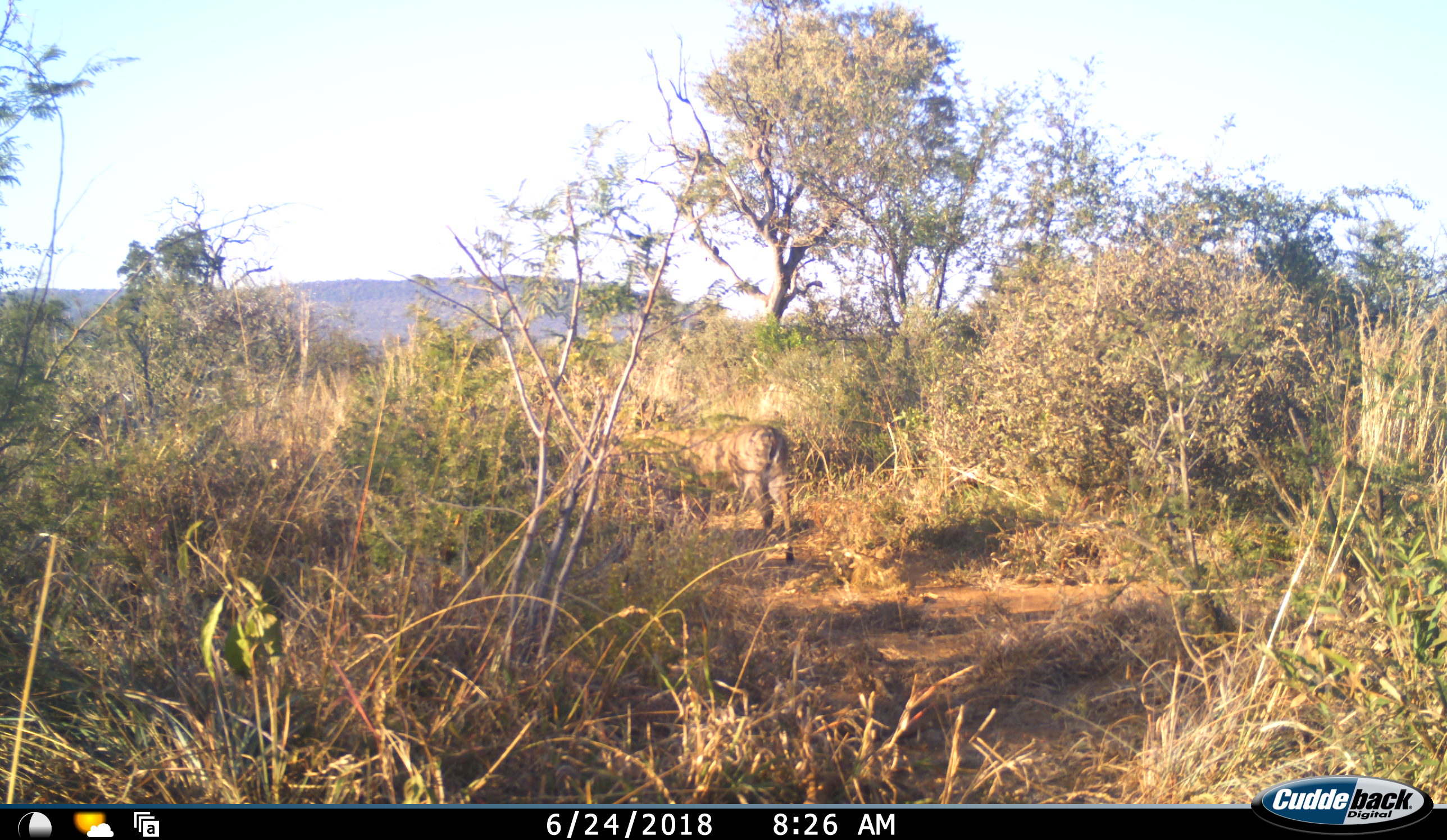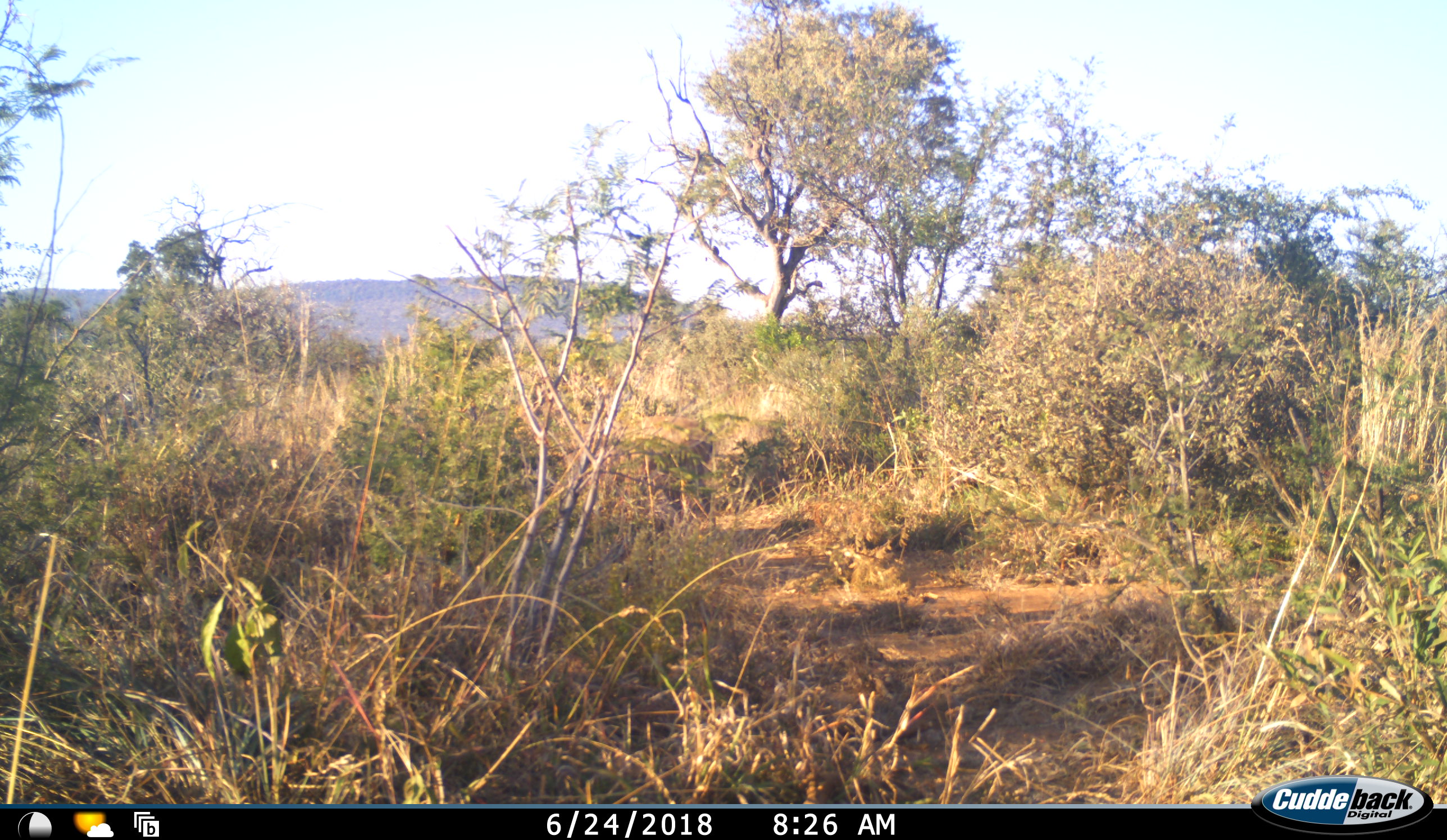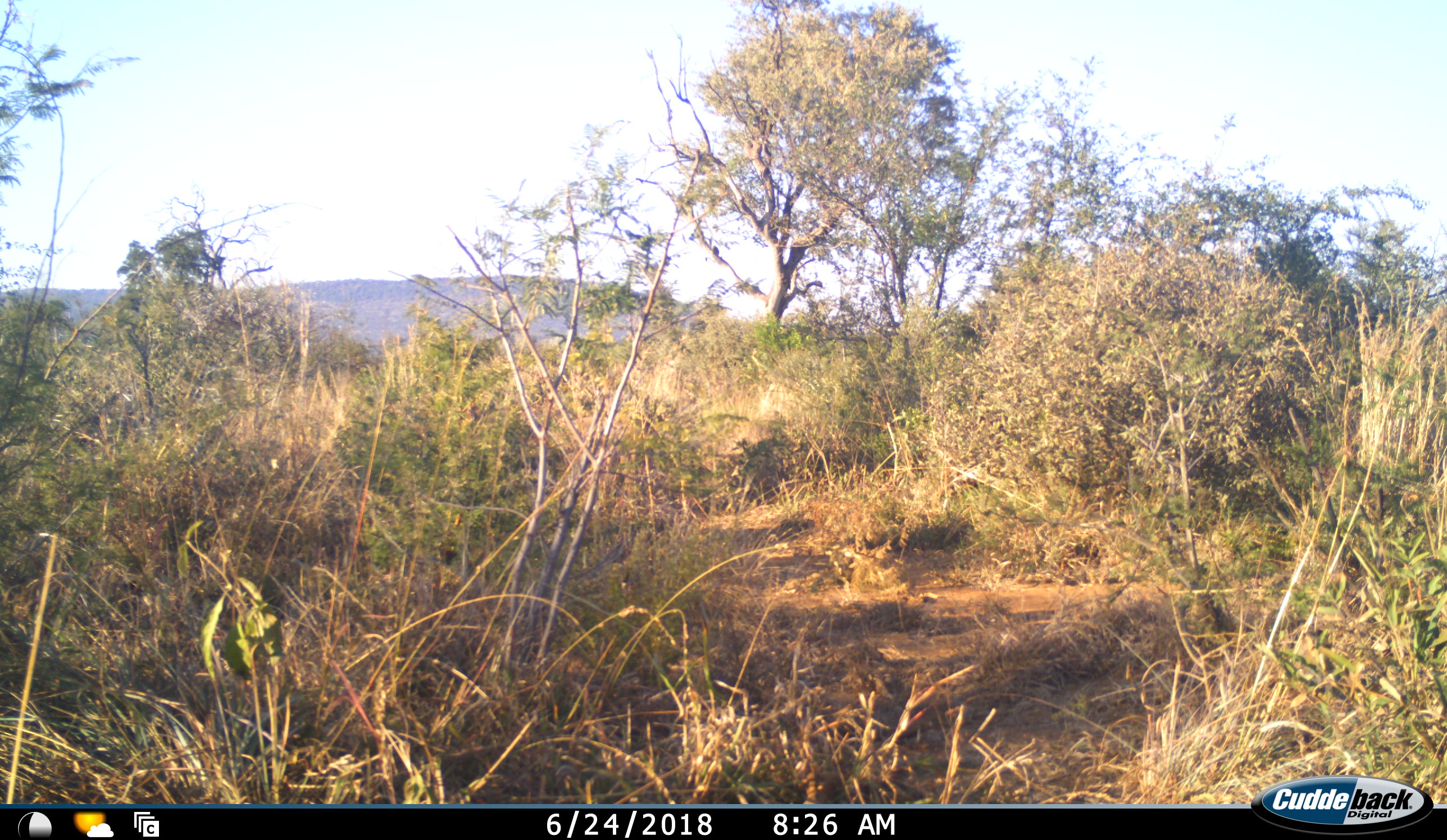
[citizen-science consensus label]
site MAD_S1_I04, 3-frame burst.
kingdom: Animalia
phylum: Chordata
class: Mammalia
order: Artiodactyla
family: Bovidae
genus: Sylvicapra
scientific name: Sylvicapra grimmia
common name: common duiker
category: duikercommongrey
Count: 1.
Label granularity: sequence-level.